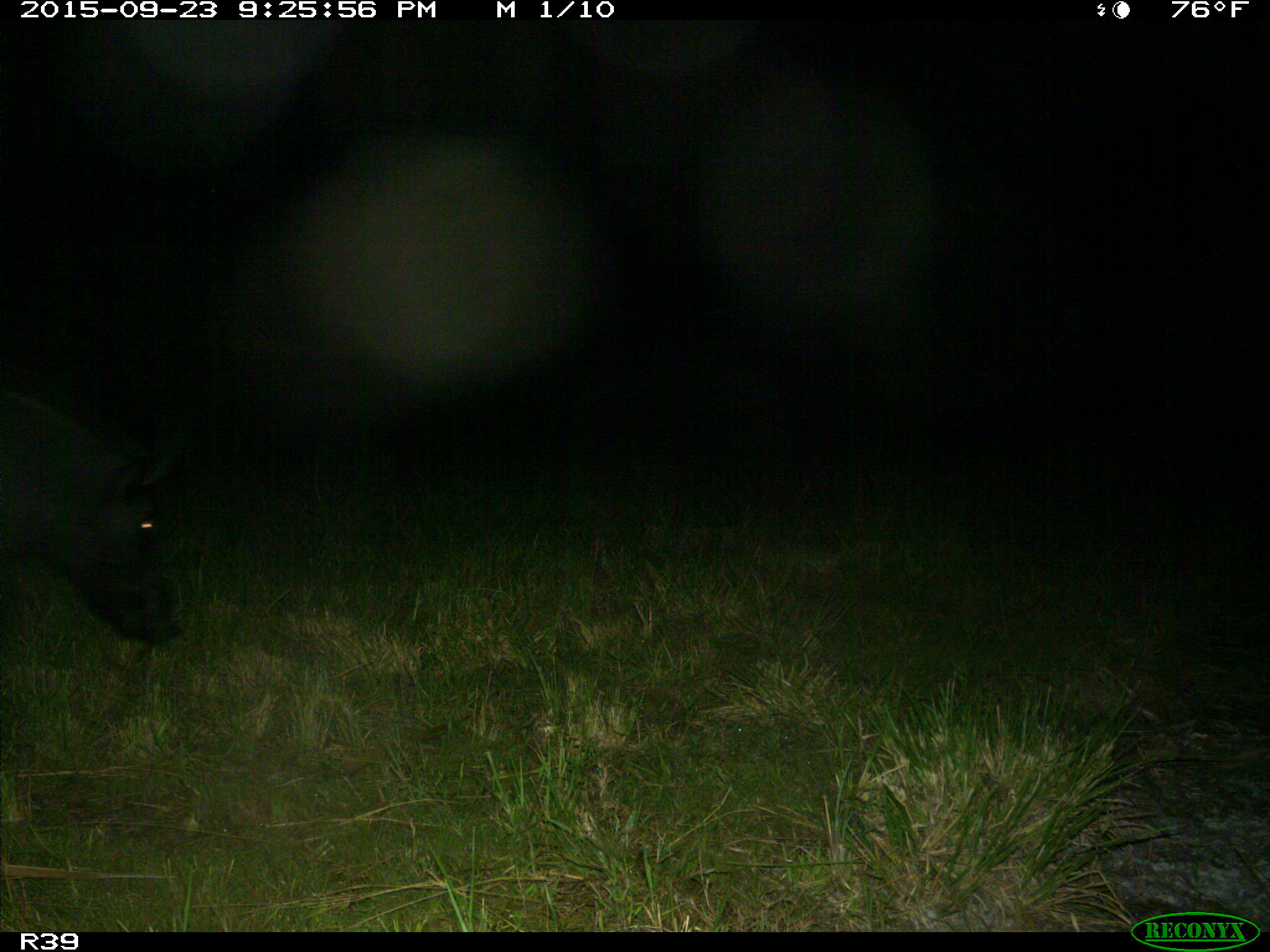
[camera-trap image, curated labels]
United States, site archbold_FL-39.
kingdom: Animalia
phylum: Chordata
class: Mammalia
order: Artiodactyla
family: Suidae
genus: Sus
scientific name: Sus scrofa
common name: wild boar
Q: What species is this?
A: Sus scrofa (wild boar).